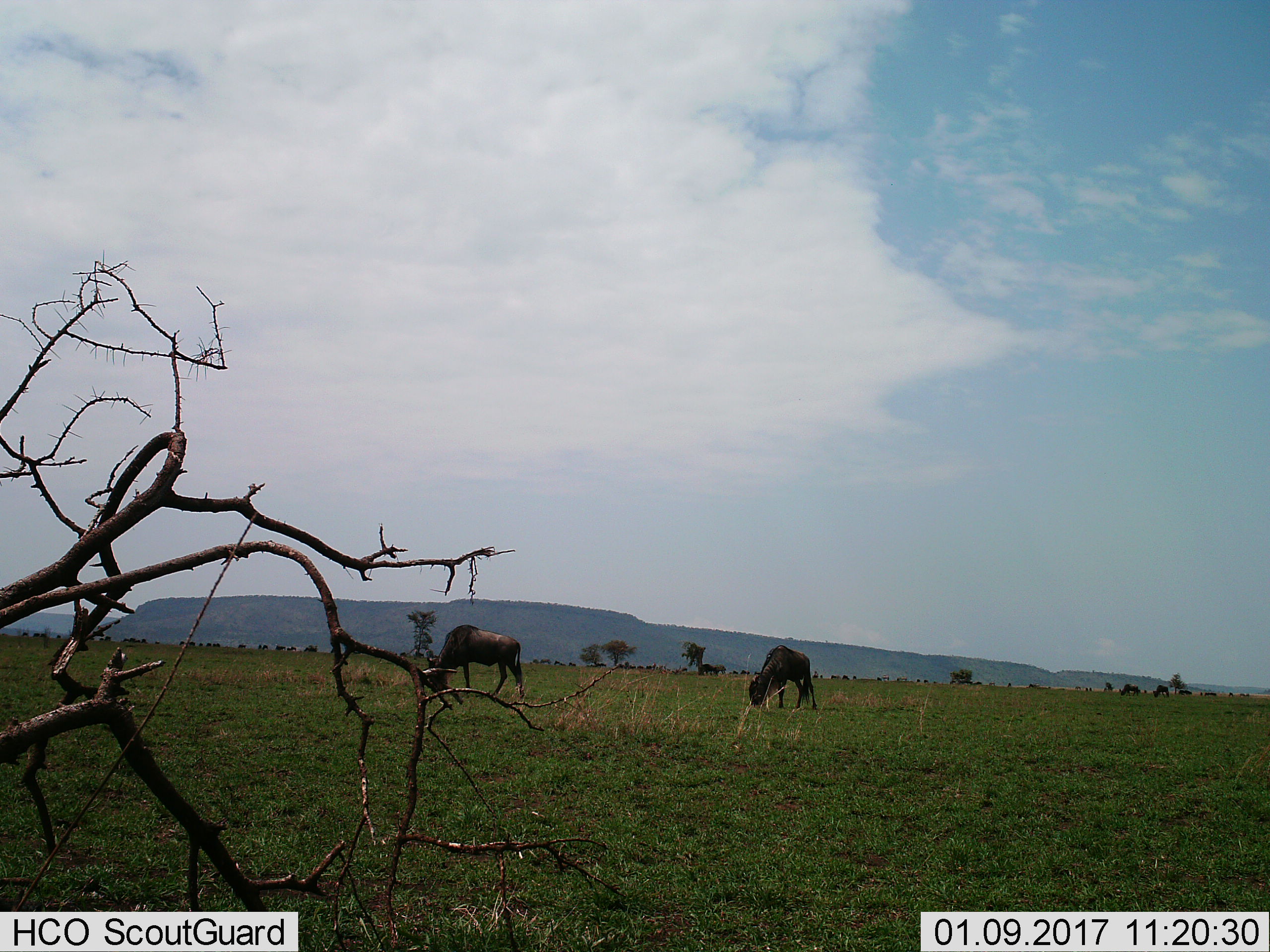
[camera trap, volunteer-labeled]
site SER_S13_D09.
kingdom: Animalia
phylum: Chordata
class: Mammalia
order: Artiodactyla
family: Bovidae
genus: Connochaetes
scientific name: Connochaetes taurinus taurinus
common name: blue wildebeest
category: wildebeestblue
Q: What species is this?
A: Wildebeestblue (blue wildebeest) (Connochaetes taurinus taurinus).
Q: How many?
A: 11-50.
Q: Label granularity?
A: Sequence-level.